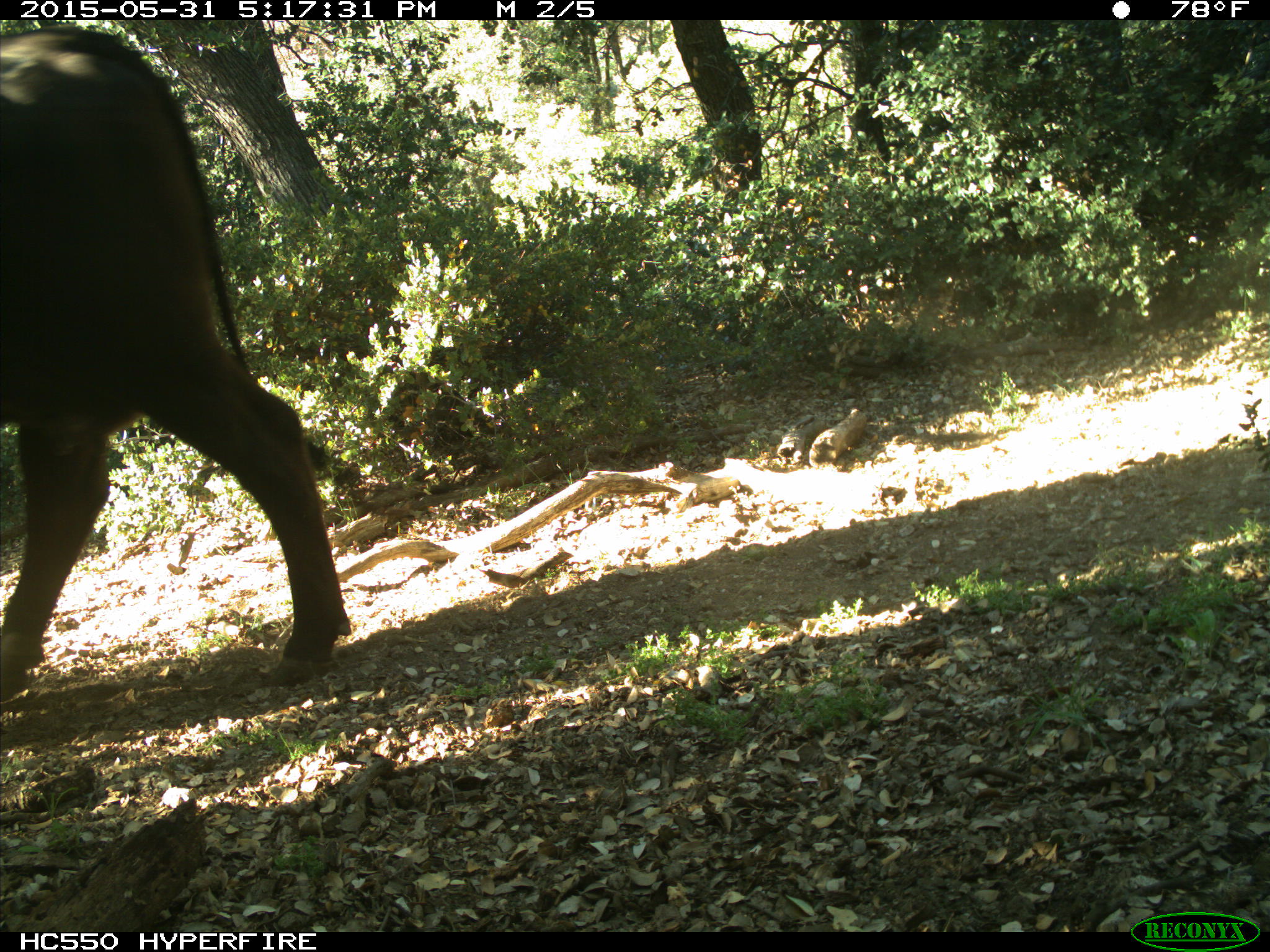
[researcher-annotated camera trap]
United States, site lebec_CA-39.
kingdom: Animalia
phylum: Chordata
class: Mammalia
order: Artiodactyla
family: Bovidae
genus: Bos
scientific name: Bos taurus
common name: domestic cow